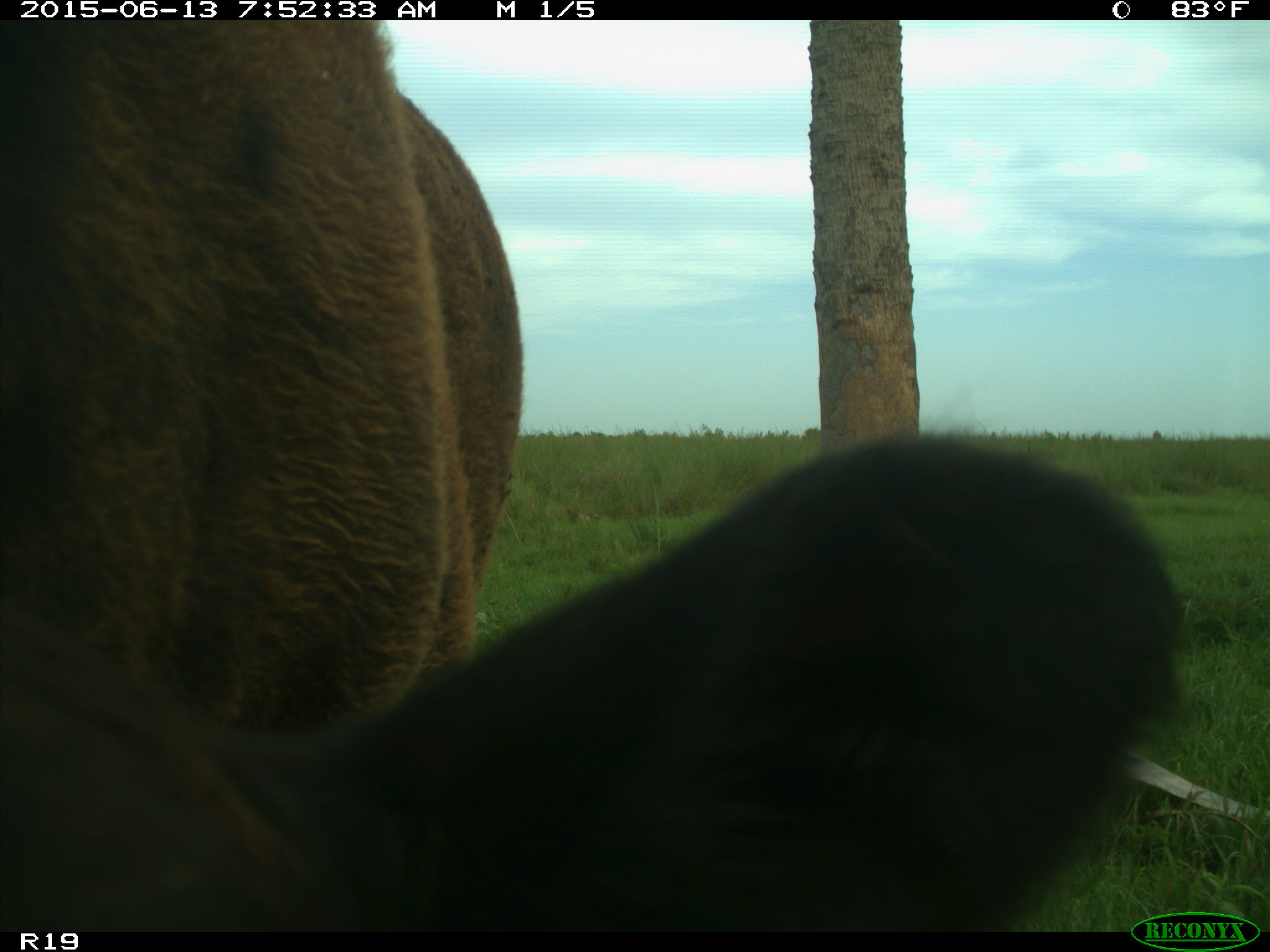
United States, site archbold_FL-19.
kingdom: Animalia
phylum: Chordata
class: Mammalia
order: Artiodactyla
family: Bovidae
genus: Bos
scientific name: Bos taurus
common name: domestic cow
Bos taurus (domestic cow).